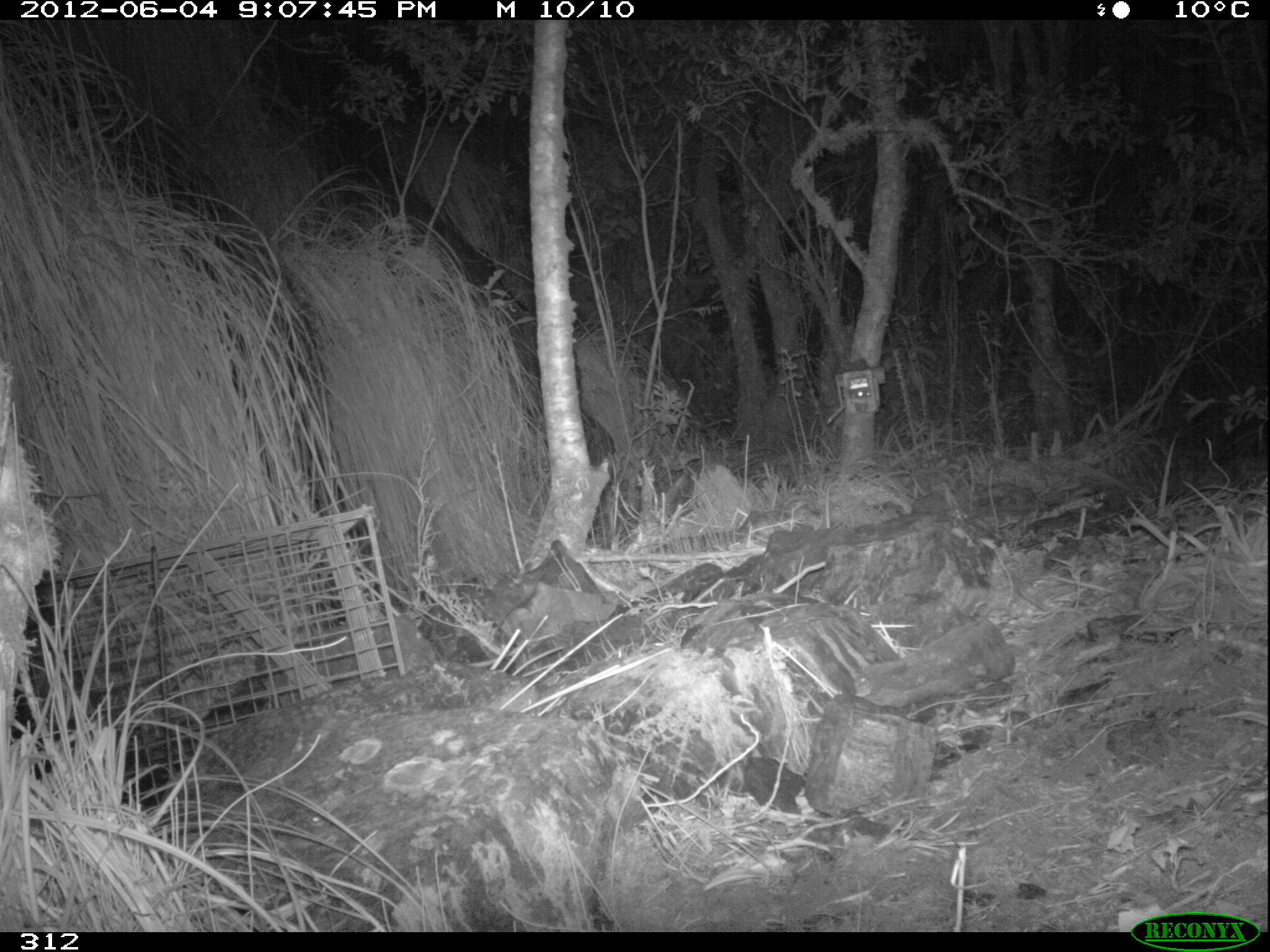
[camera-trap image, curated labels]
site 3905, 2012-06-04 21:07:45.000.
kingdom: Animalia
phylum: Chordata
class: Mammalia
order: Didelphimorphia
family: Didelphidae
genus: Didelphis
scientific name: Didelphis pernigra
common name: andean white-eared opossum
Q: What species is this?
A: Didelphis pernigra (andean white-eared opossum).